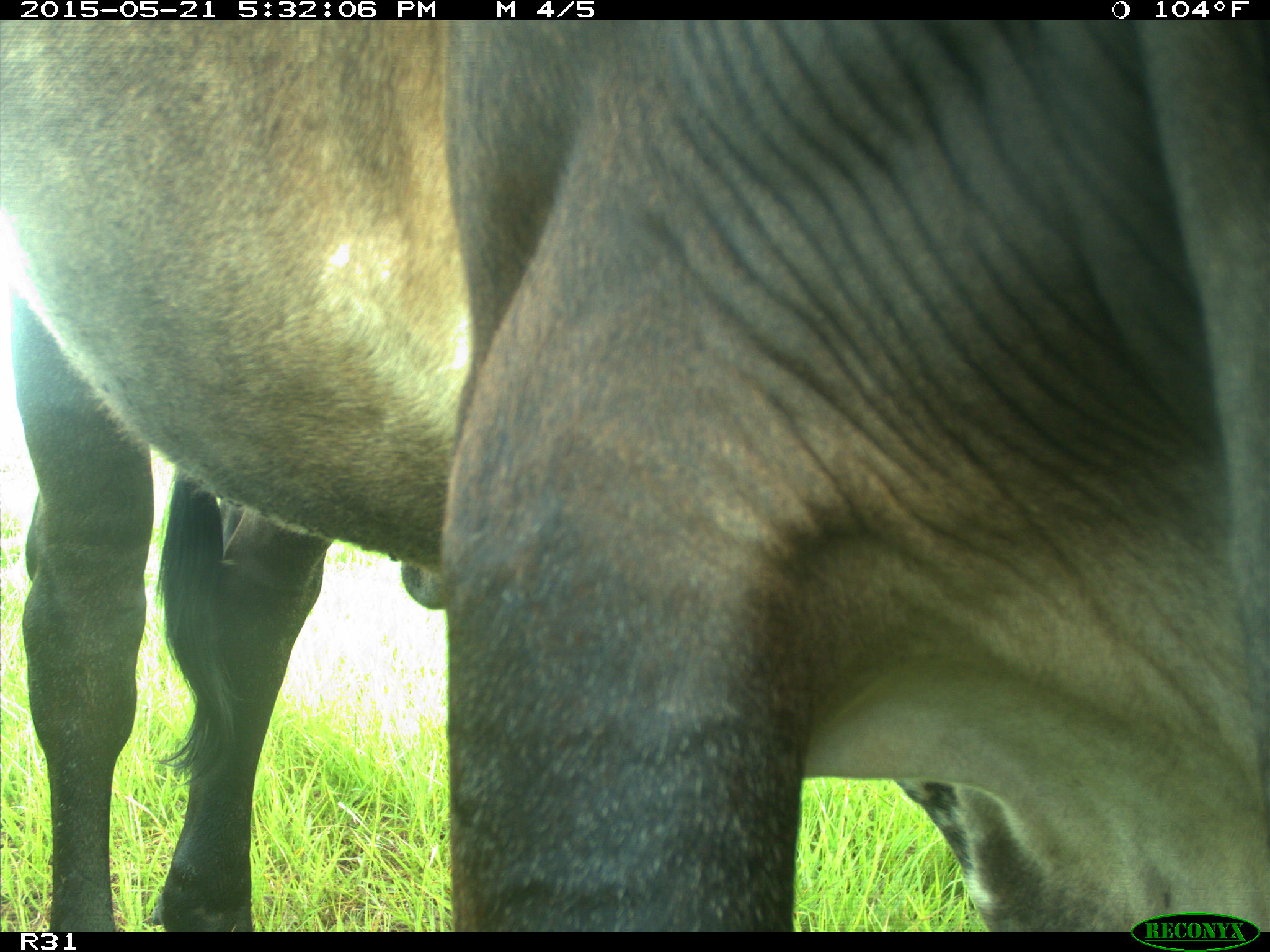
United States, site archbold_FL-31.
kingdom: Animalia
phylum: Chordata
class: Mammalia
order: Artiodactyla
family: Bovidae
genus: Bos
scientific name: Bos taurus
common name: domestic cow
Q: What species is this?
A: Bos taurus (domestic cow).